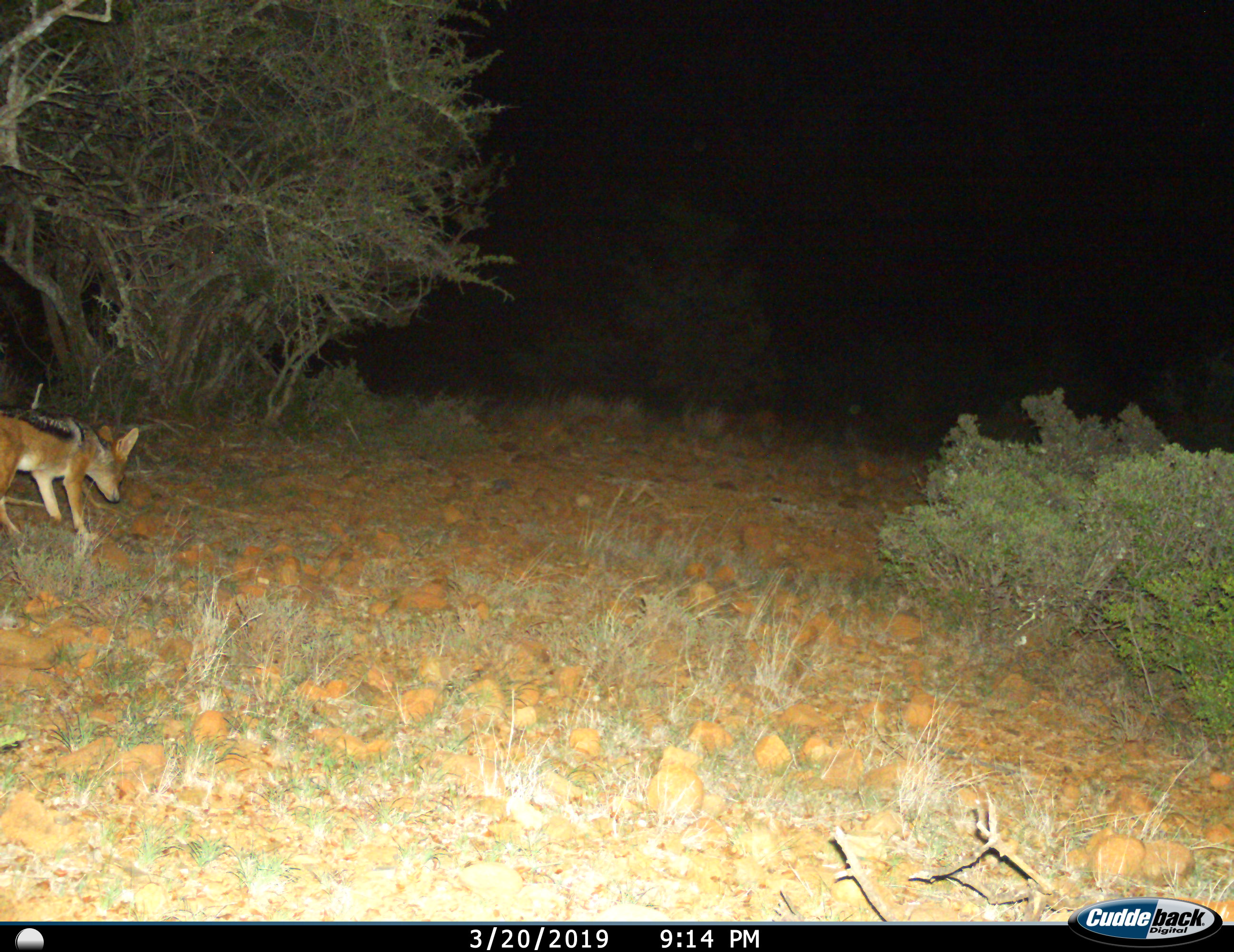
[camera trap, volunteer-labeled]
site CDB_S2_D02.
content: unidentified animal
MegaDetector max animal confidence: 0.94